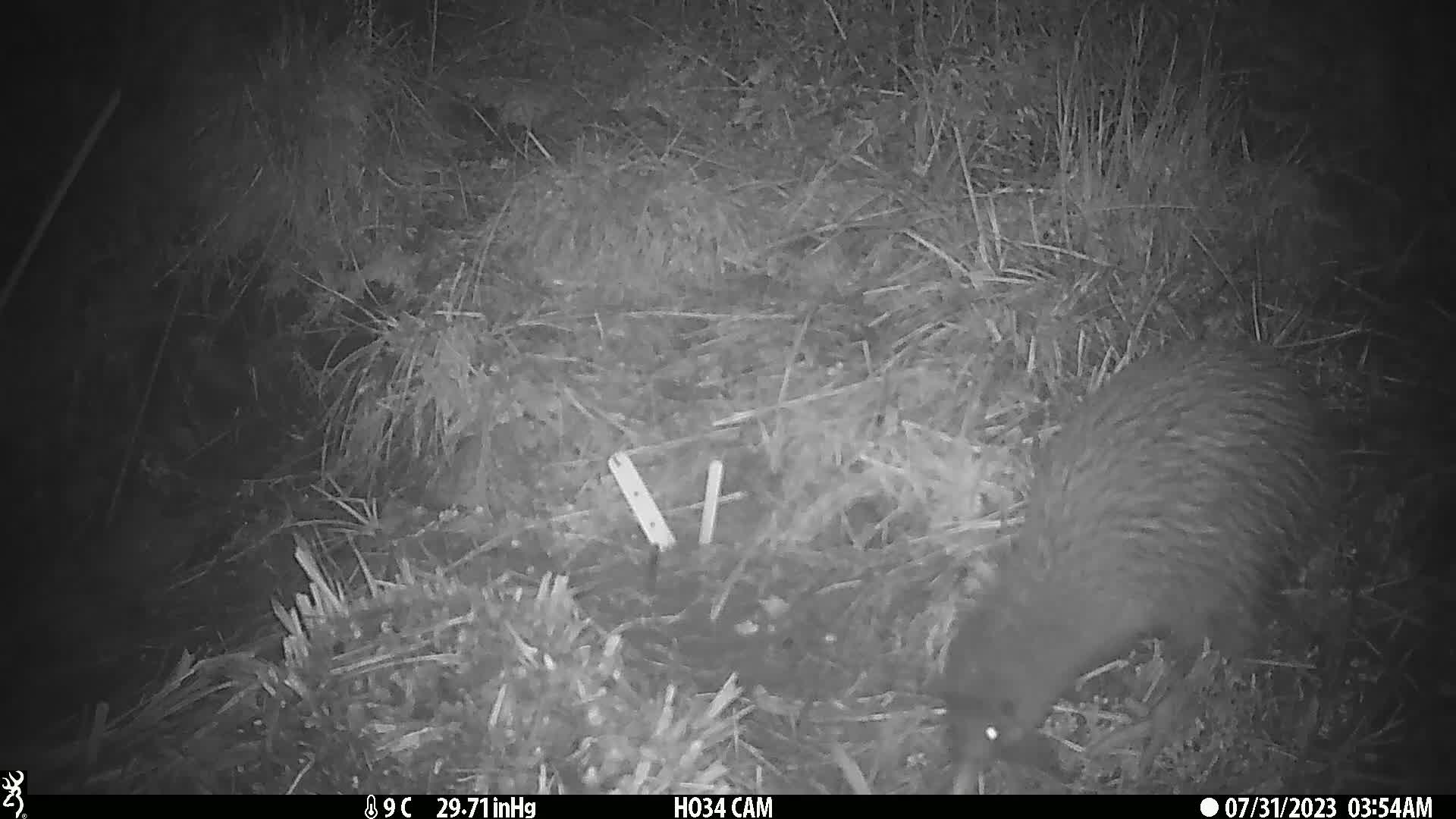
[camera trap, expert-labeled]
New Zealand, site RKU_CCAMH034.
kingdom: Animalia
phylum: Chordata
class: Aves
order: Apterygiformes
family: Apterygidae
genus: Apteryx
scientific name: Apteryx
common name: kiwi